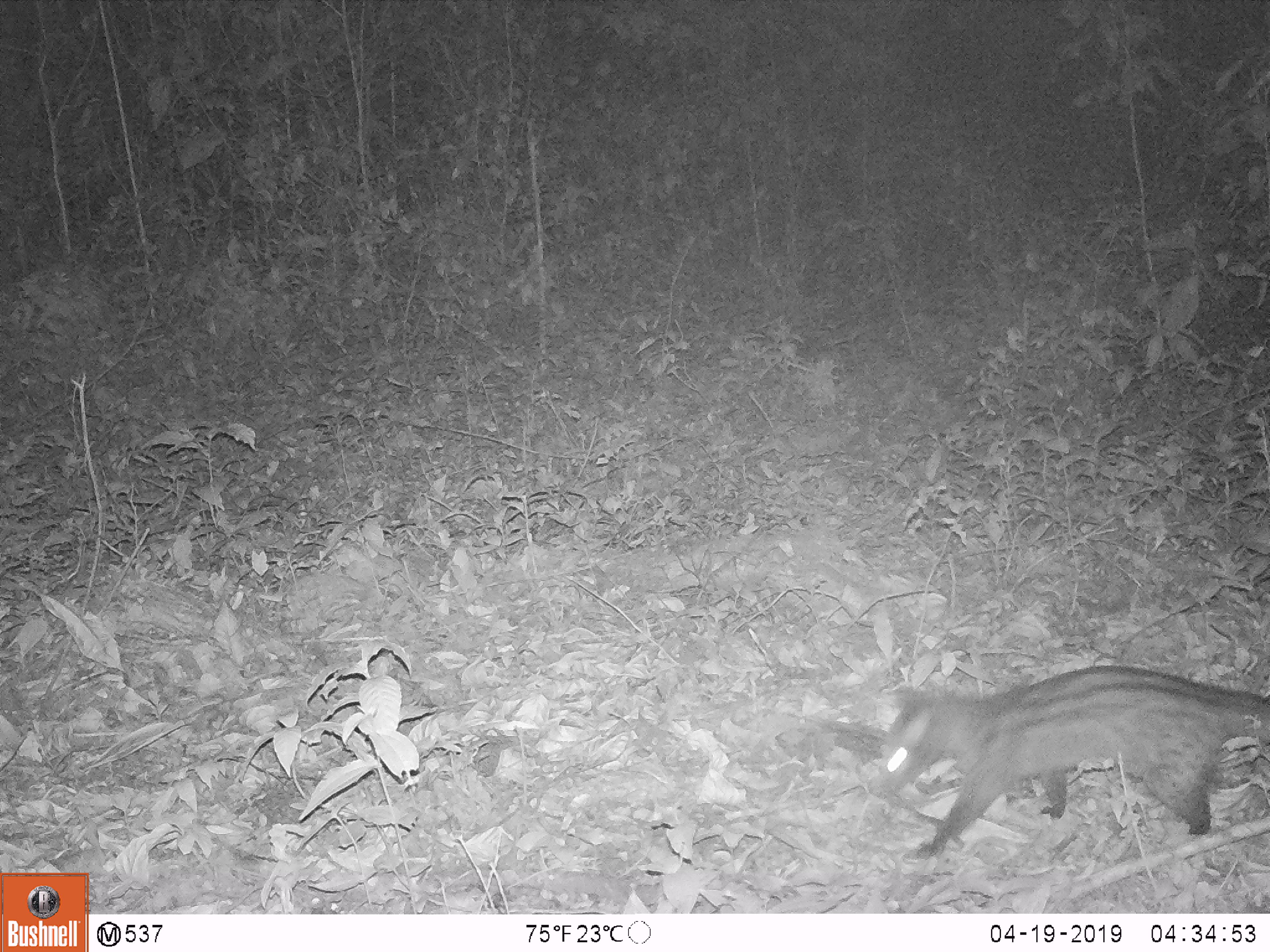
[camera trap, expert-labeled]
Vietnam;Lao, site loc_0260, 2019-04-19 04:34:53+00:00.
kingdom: Animalia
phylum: Chordata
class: Mammalia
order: Carnivora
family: Viverridae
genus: Paradoxurus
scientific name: Paradoxurus hermaphroditus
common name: common palm civet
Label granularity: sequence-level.